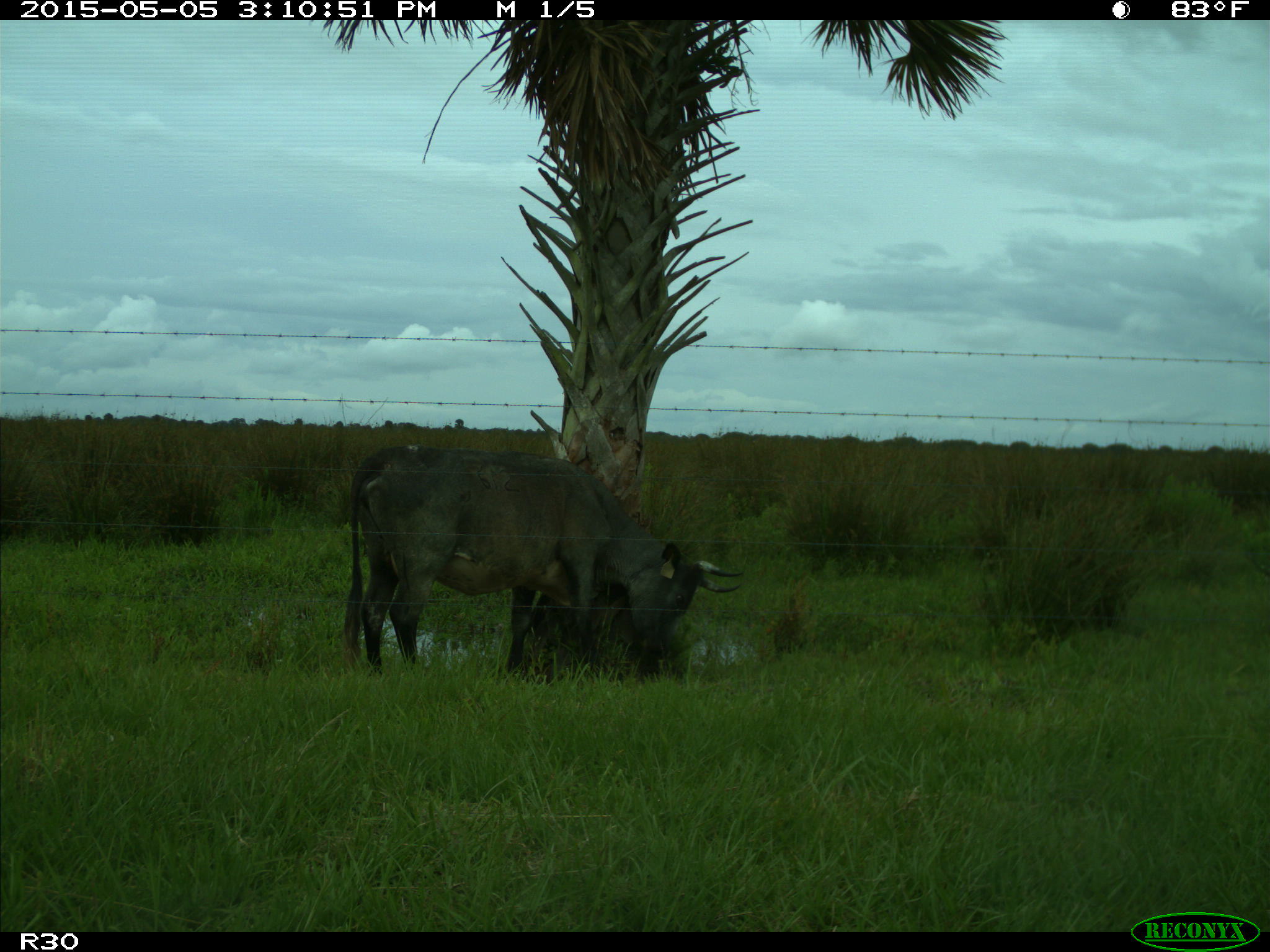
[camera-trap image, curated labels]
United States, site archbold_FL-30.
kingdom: Animalia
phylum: Chordata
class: Mammalia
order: Artiodactyla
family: Bovidae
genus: Bos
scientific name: Bos taurus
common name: domestic cow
Bos taurus (domestic cow).